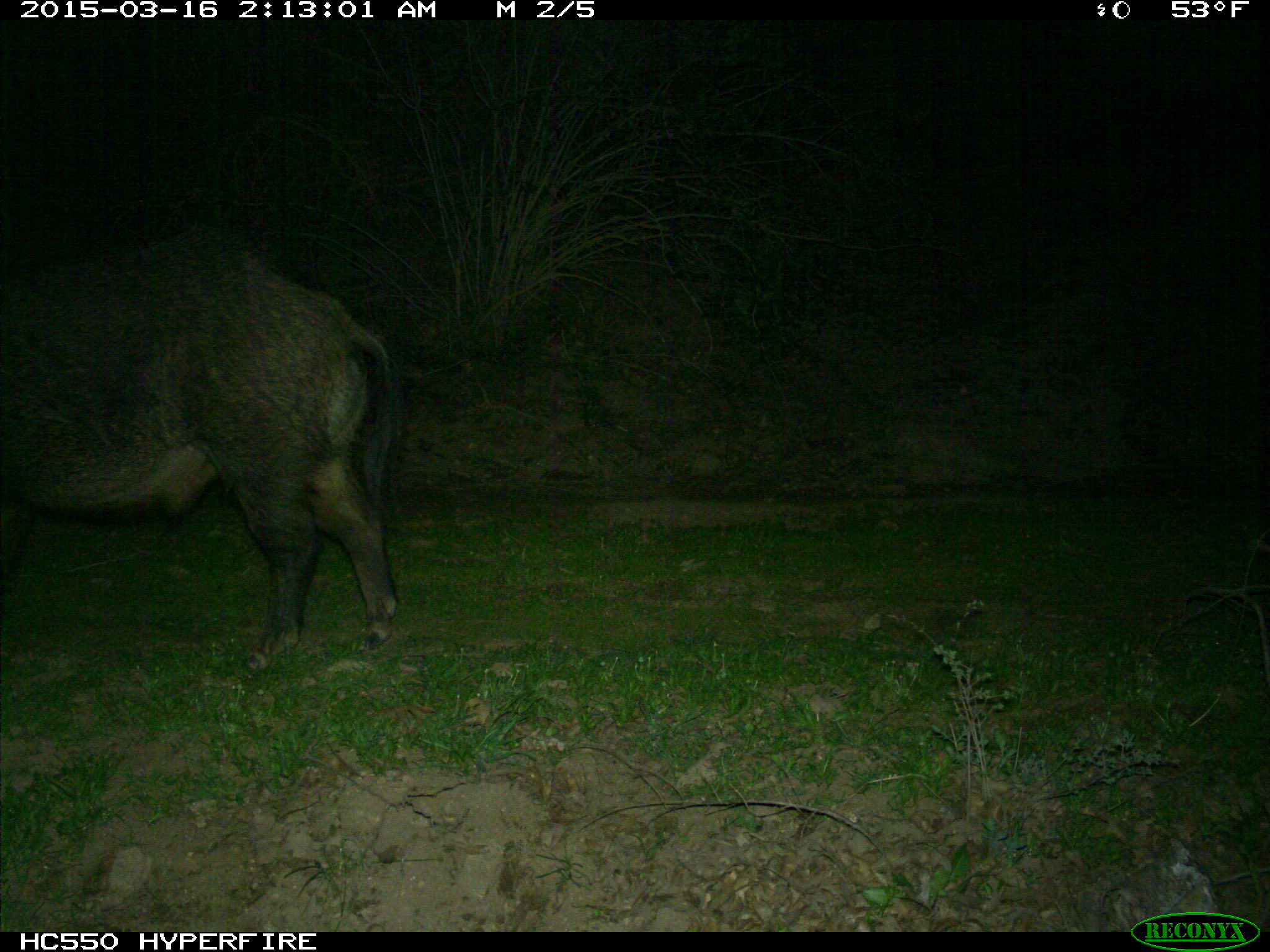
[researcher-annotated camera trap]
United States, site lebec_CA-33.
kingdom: Animalia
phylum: Chordata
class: Mammalia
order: Artiodactyla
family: Suidae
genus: Sus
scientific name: Sus scrofa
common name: wild boar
Sus scrofa (wild boar).